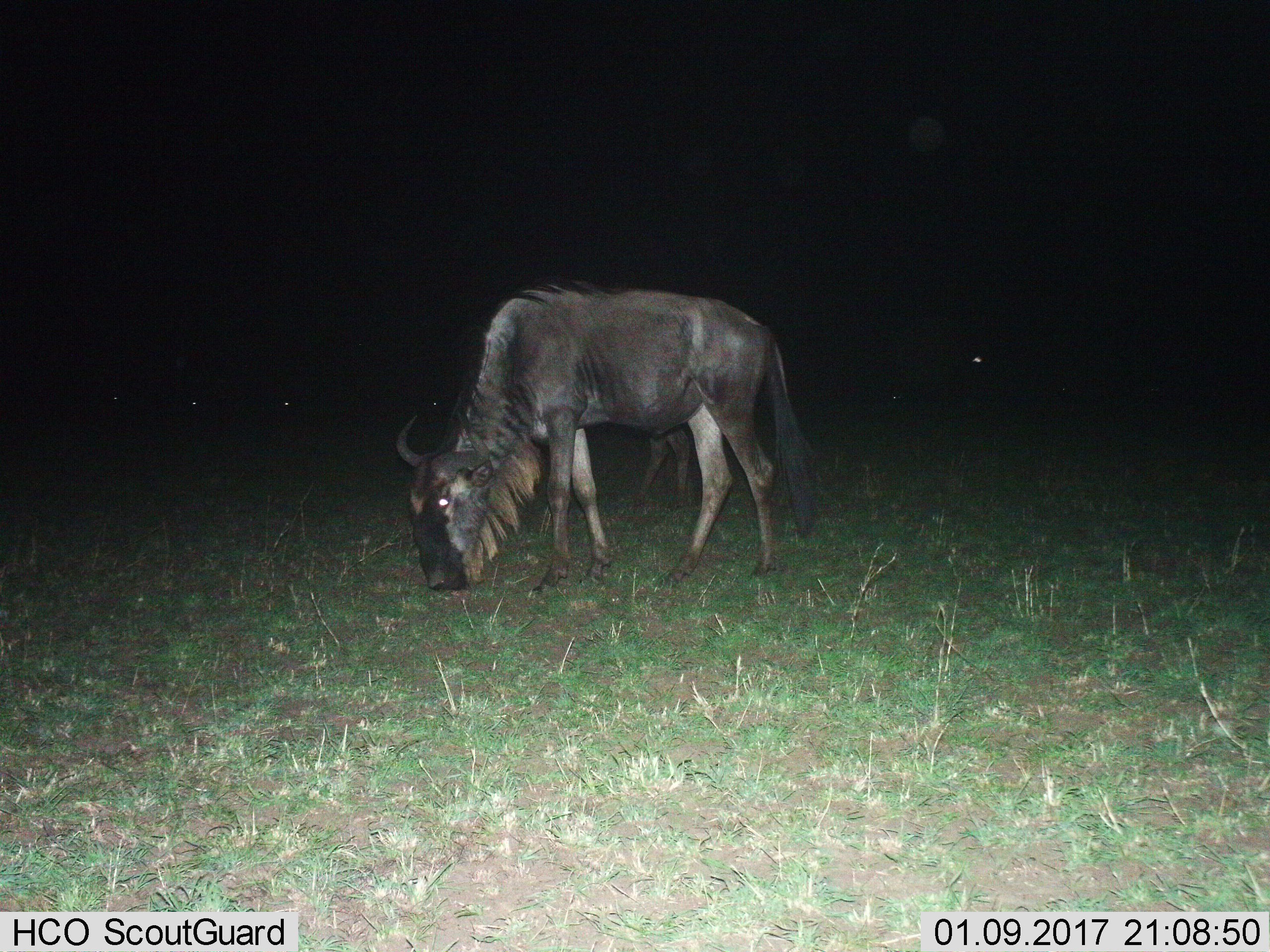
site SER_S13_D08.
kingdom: Animalia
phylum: Chordata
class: Mammalia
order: Artiodactyla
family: Bovidae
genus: Connochaetes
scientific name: Connochaetes taurinus taurinus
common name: blue wildebeest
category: wildebeestblue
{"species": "wildebeestblue (blue wildebeest) (Connochaetes taurinus taurinus)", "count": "1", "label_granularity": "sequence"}